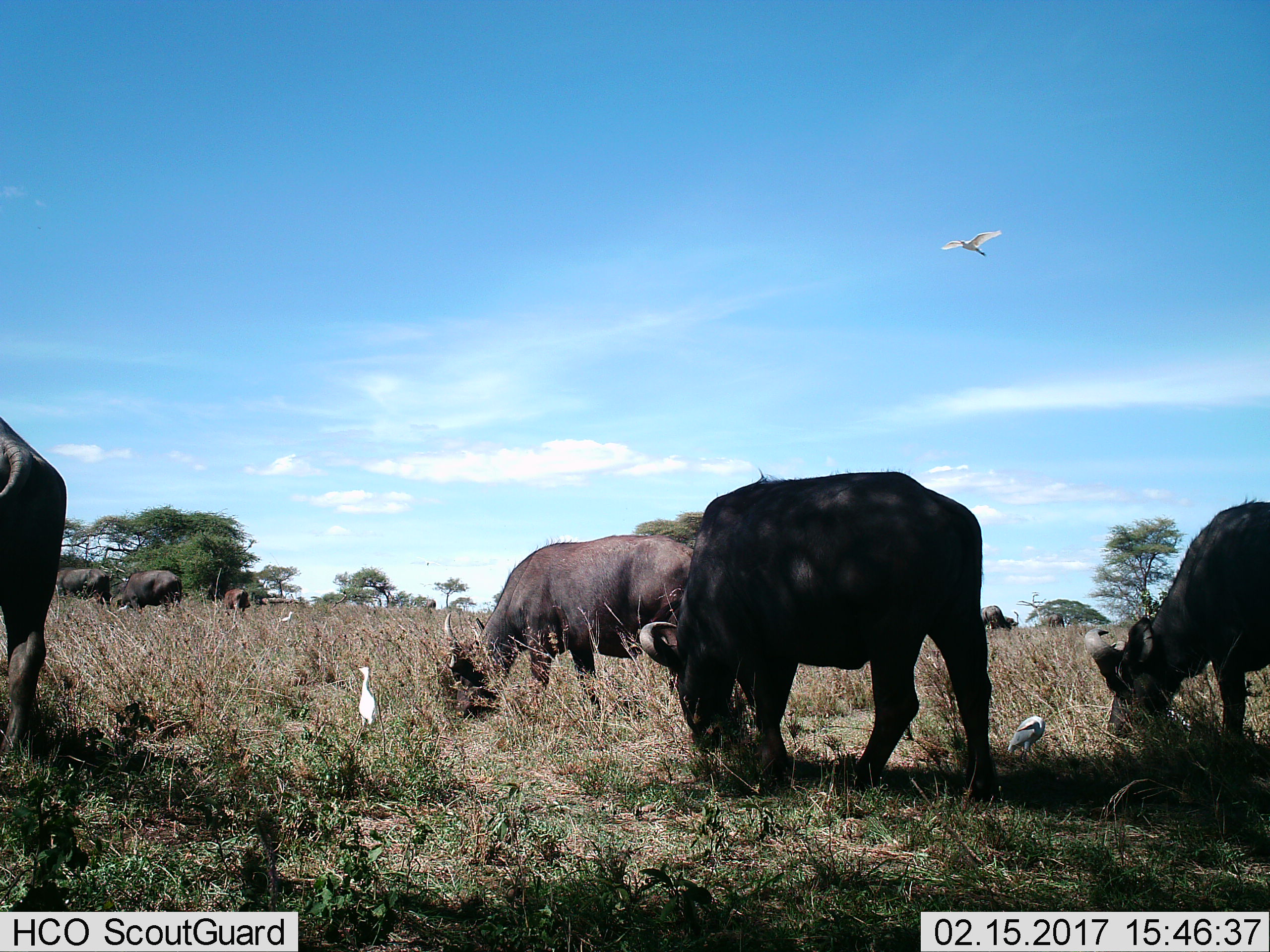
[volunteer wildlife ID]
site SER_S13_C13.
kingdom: Animalia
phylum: Chordata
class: Mammalia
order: Artiodactyla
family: Bovidae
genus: Syncerus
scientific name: Syncerus caffer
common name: african buffalo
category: buffalo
Buffalo (african buffalo) (Syncerus caffer), count 8. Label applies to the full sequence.